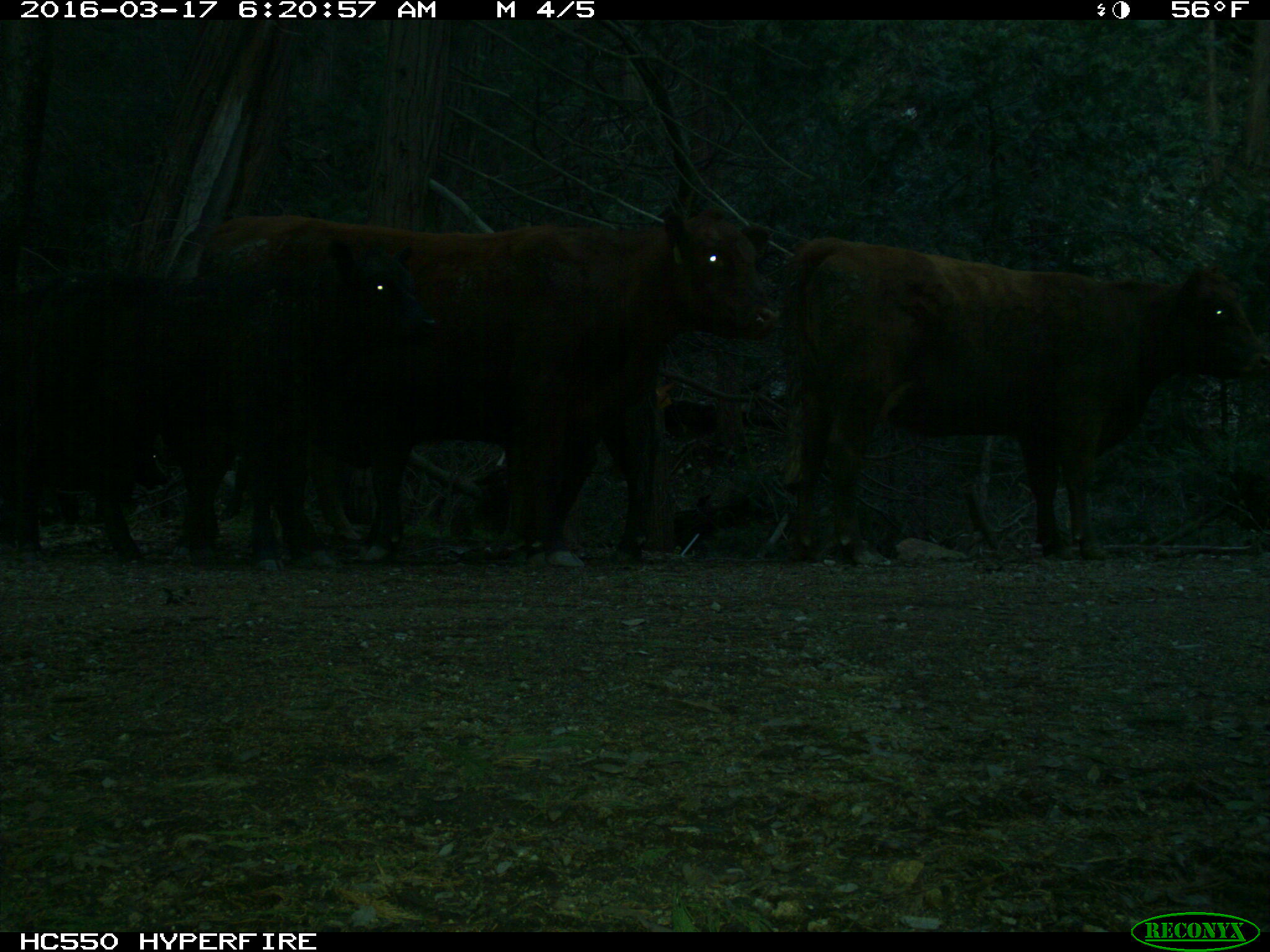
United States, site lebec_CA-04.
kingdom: Animalia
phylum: Chordata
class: Mammalia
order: Artiodactyla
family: Bovidae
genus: Bos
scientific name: Bos taurus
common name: domestic cow